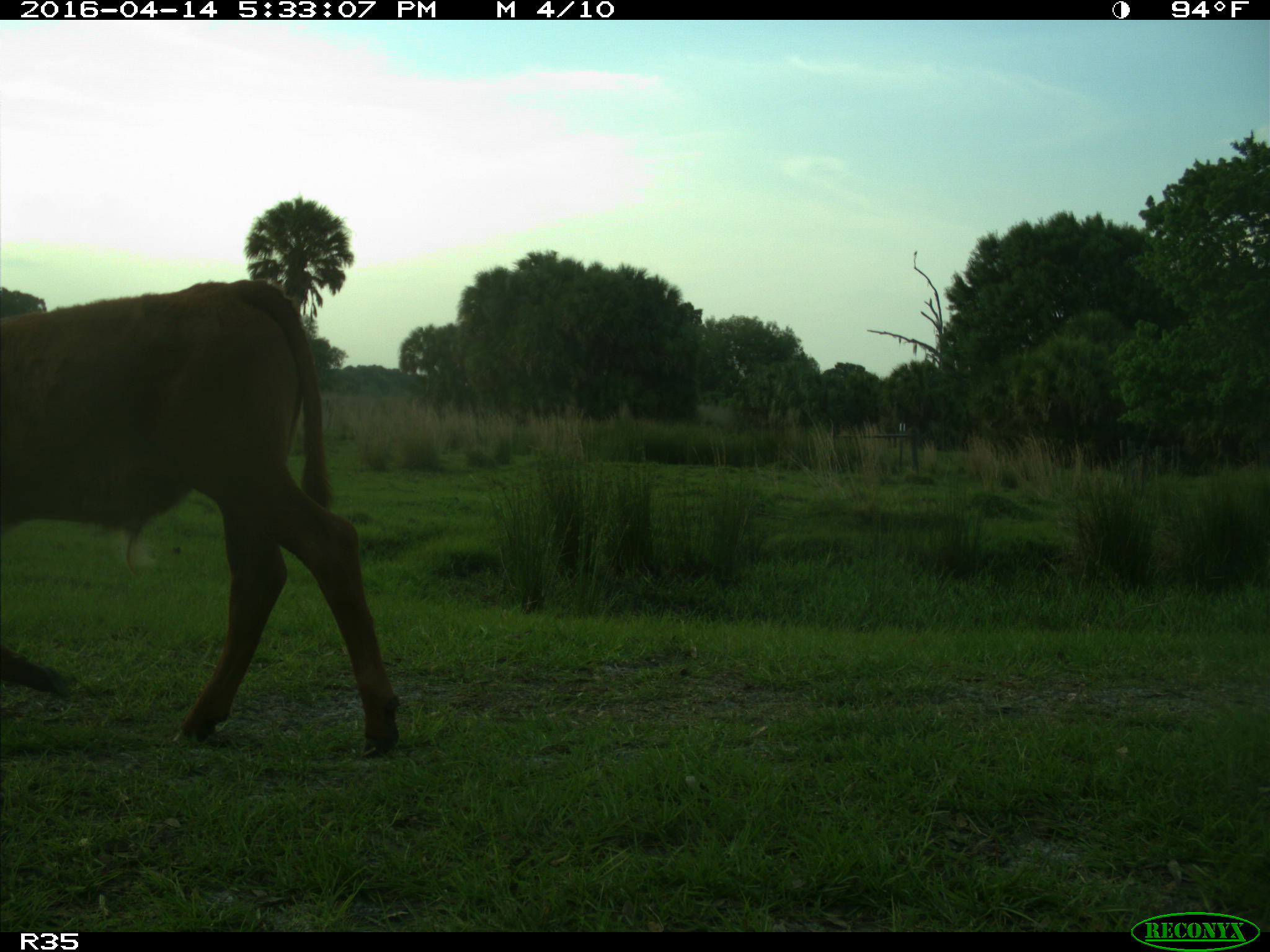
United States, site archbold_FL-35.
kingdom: Animalia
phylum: Chordata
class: Mammalia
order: Artiodactyla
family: Bovidae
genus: Bos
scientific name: Bos taurus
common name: domestic cow